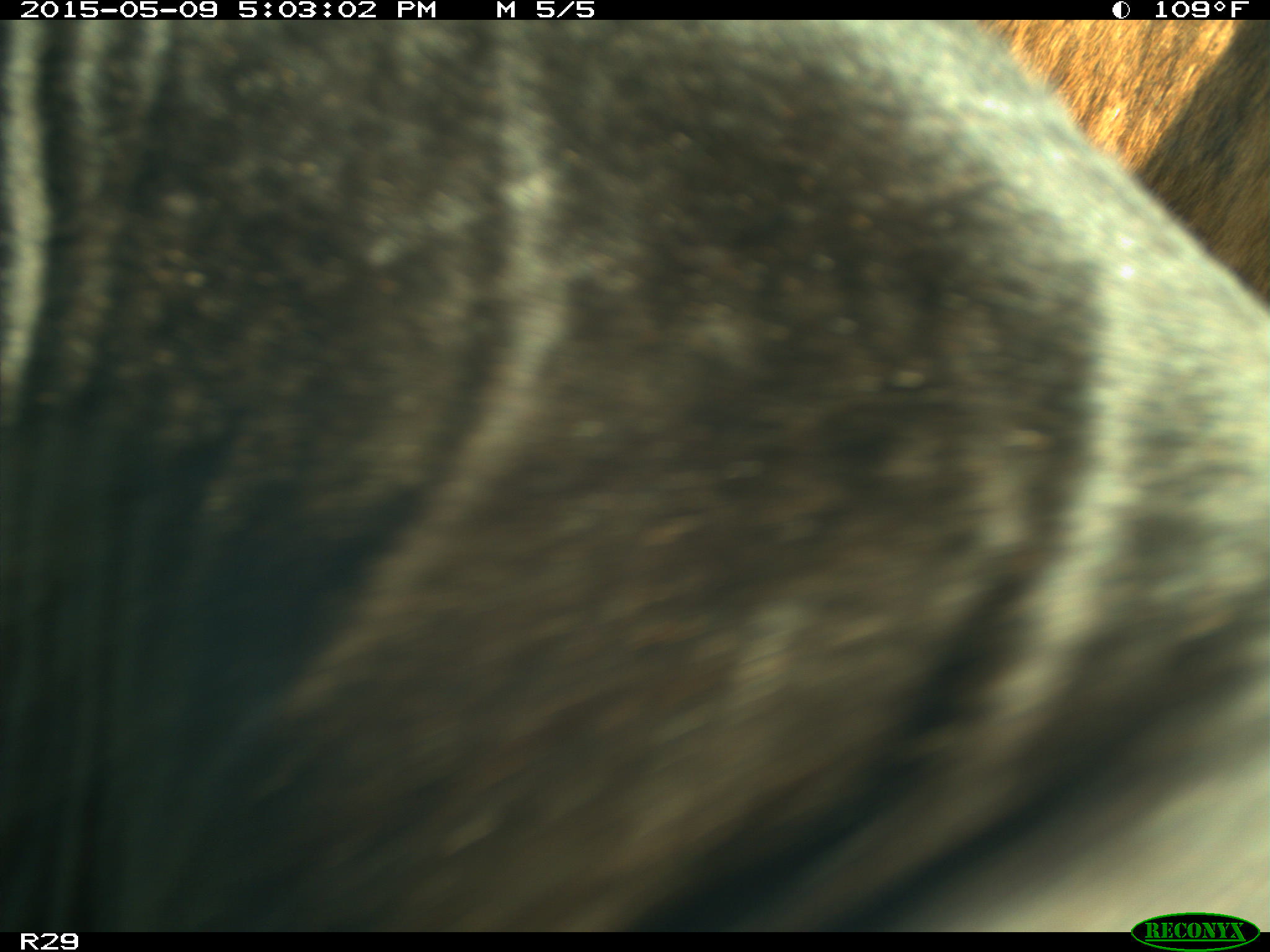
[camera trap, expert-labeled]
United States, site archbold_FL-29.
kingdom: Animalia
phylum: Chordata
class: Mammalia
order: Artiodactyla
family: Bovidae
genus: Bos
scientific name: Bos taurus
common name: domestic cow